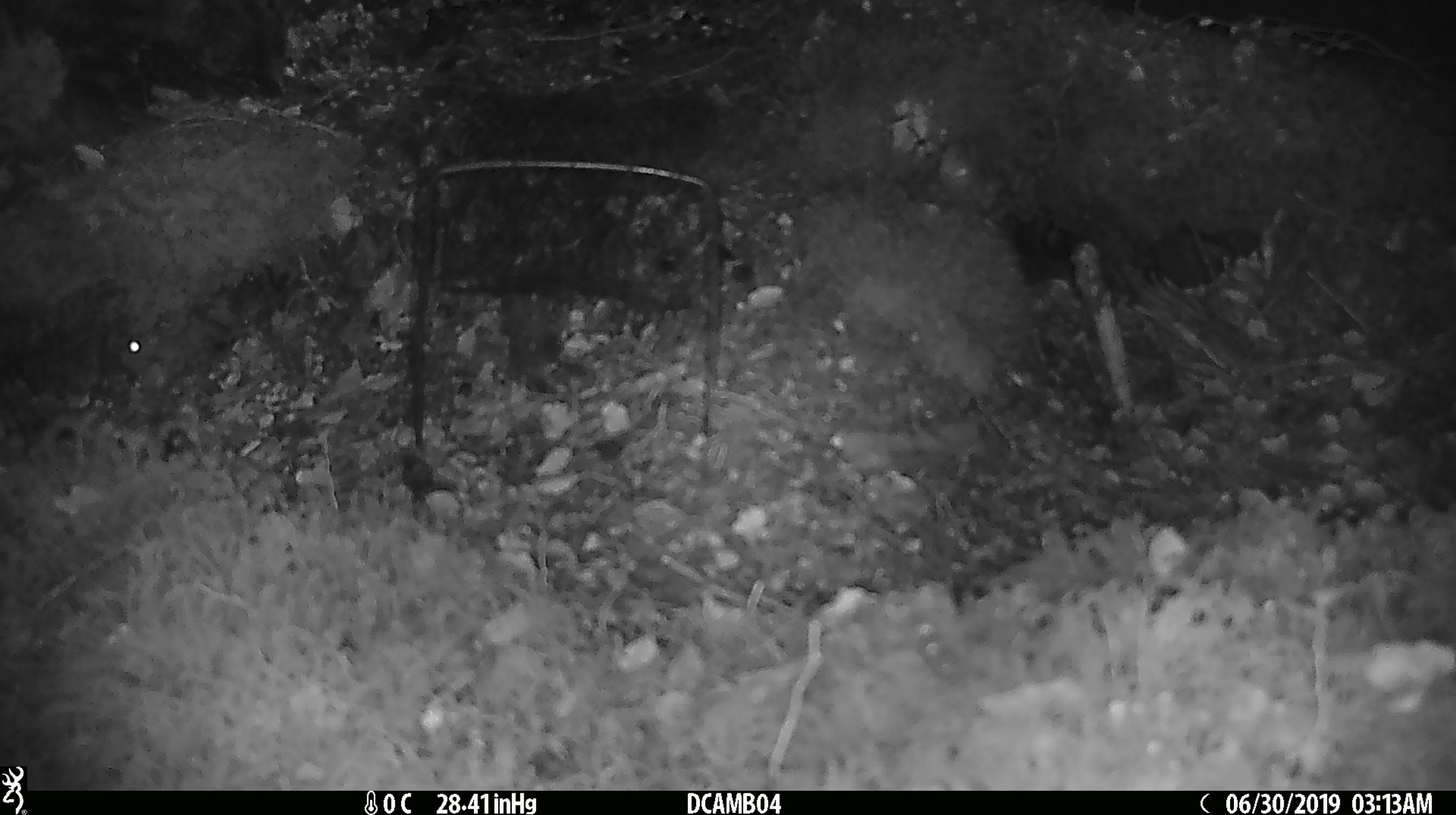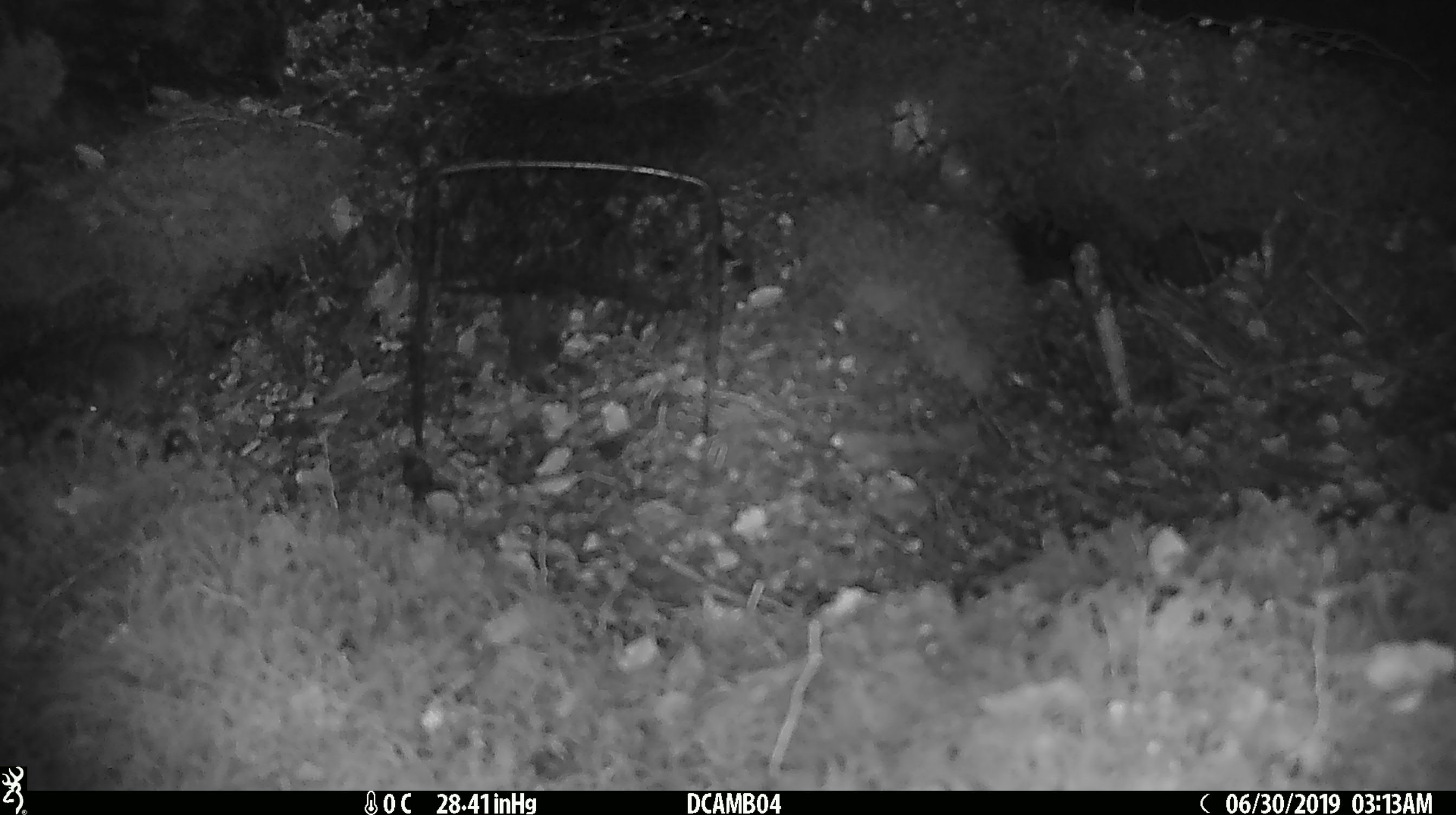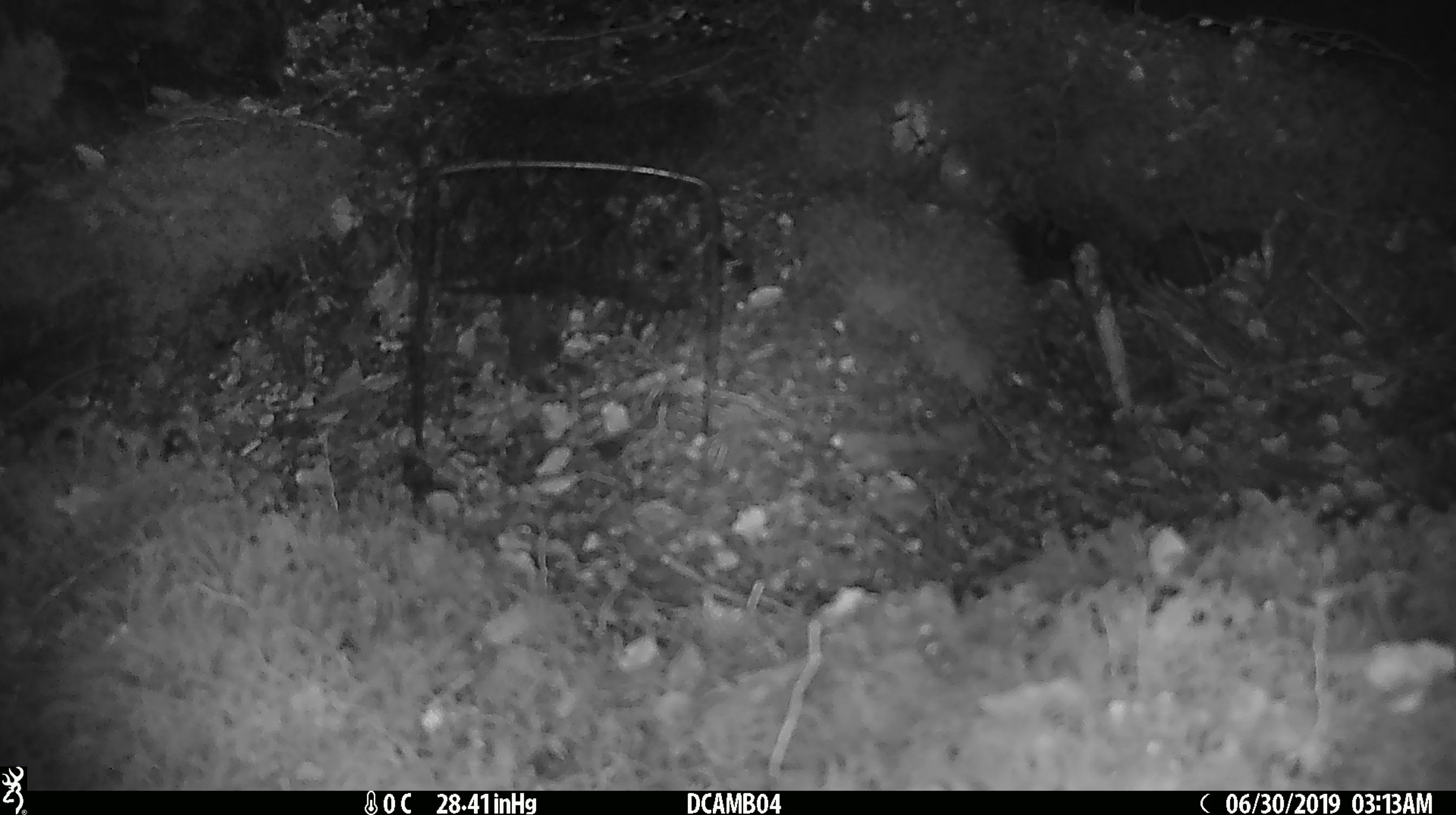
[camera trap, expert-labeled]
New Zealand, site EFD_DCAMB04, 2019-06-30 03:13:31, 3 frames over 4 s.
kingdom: Animalia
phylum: Chordata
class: Mammalia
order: Rodentia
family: Muridae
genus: Mus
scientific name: Mus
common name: mouse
Mouse (Mus).